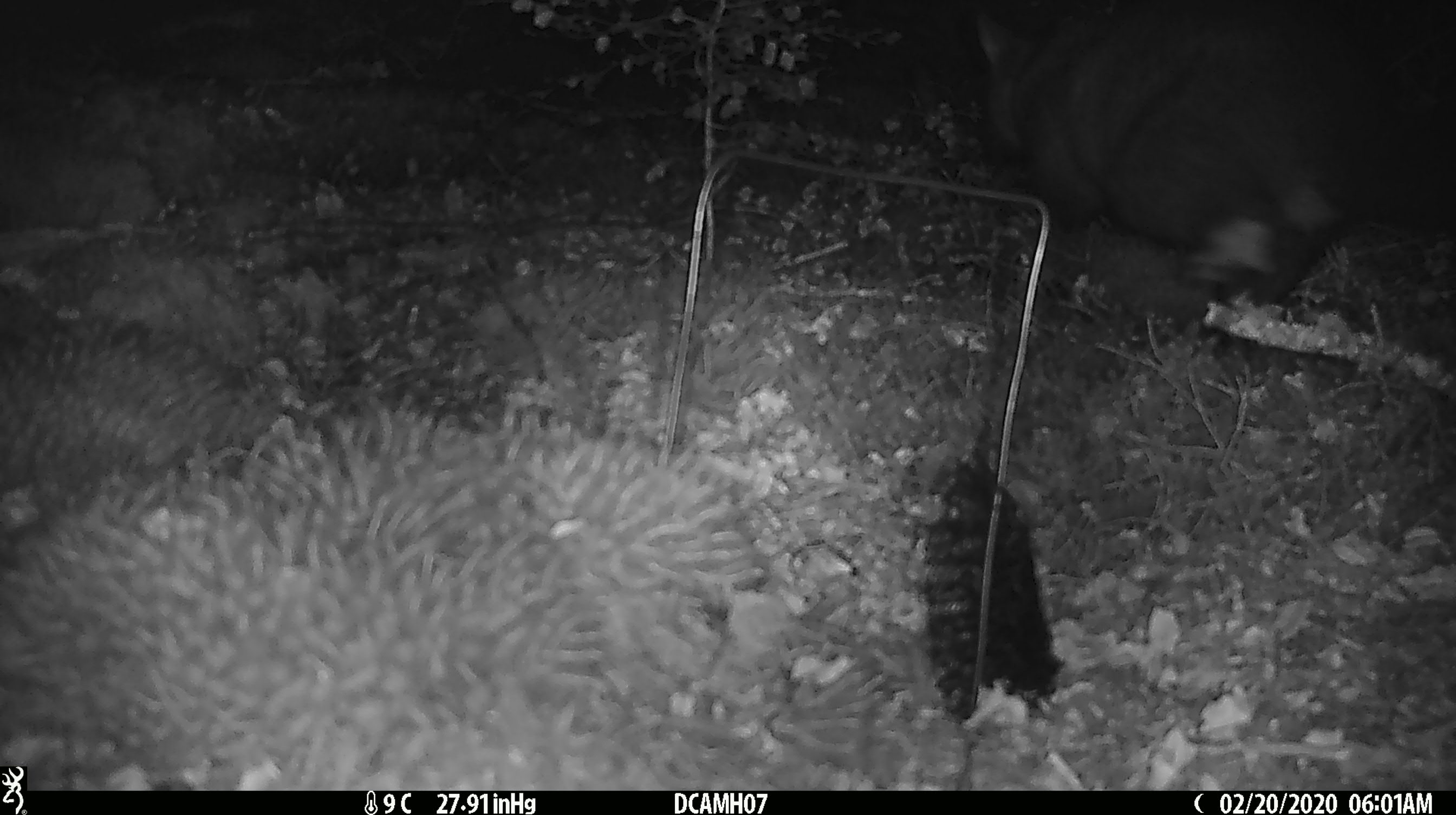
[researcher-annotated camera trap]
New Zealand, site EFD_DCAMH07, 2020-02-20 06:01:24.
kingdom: Animalia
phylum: Chordata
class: Mammalia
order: Diprotodontia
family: Phalangeridae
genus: Trichosurus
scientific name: Trichosurus vulpecula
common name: common brushtail possum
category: possum